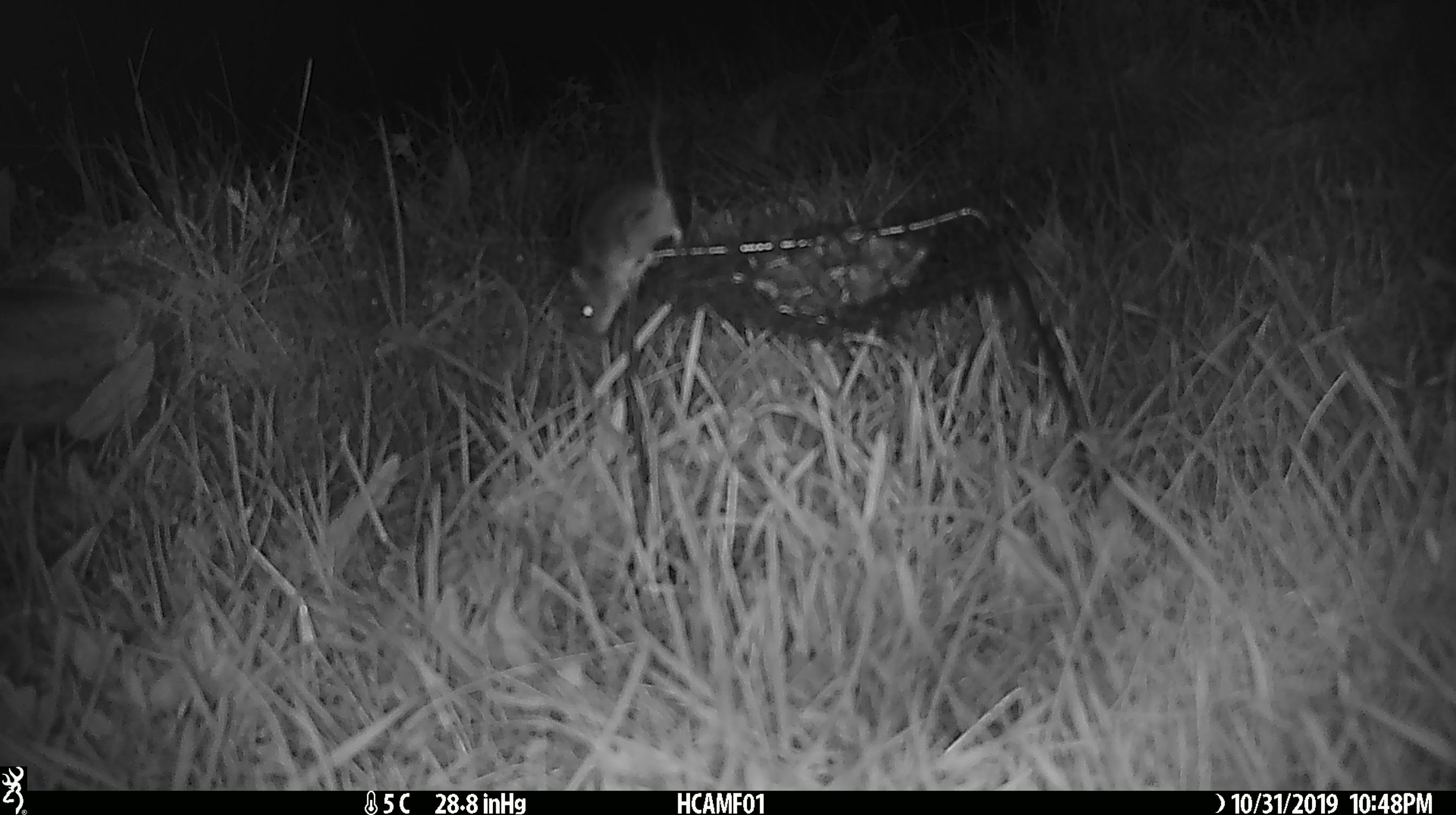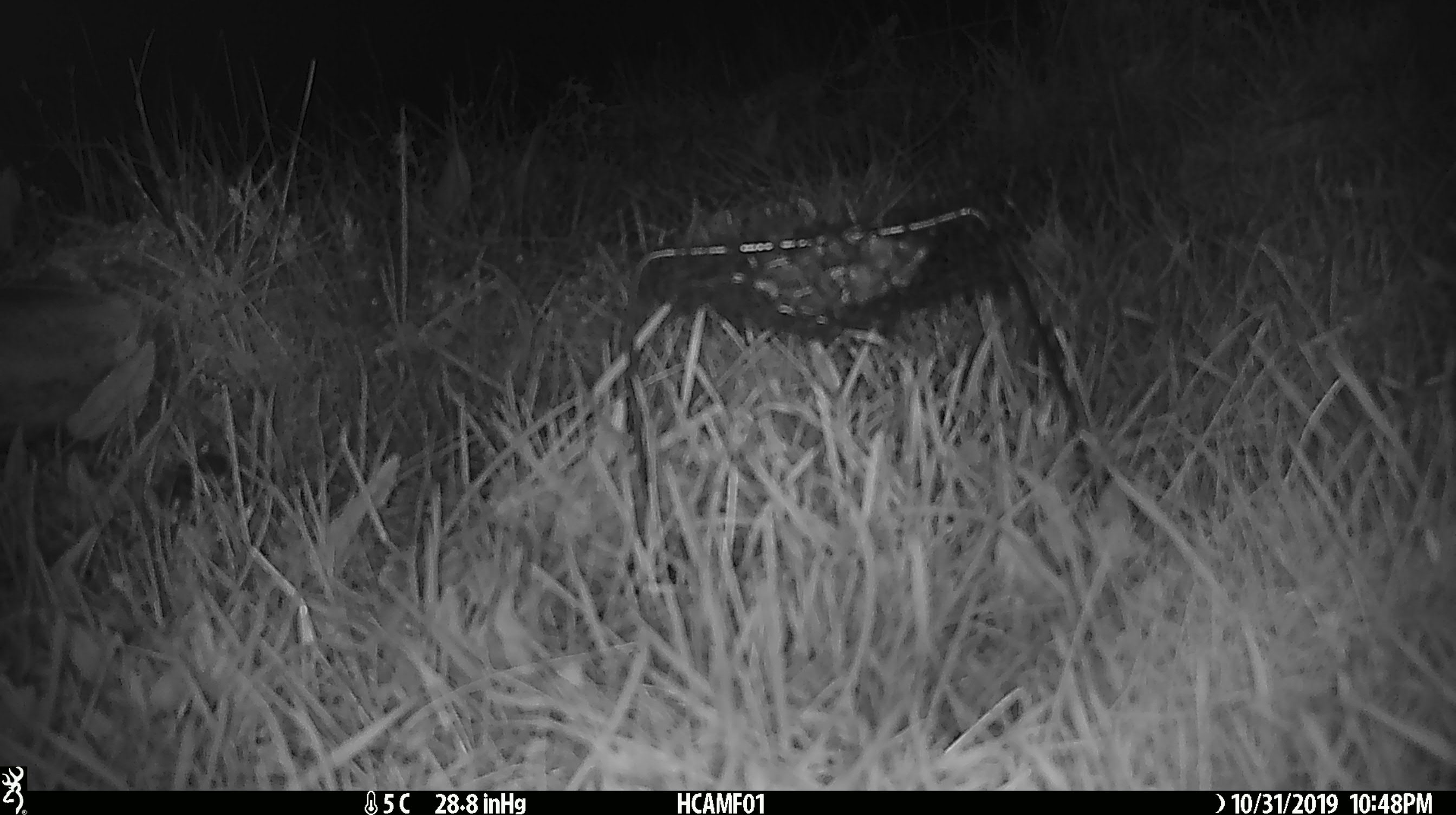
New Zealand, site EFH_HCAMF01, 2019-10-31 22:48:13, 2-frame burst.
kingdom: Animalia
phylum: Chordata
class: Mammalia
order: Rodentia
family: Muridae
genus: Mus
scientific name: Mus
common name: mouse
Mouse (Mus).